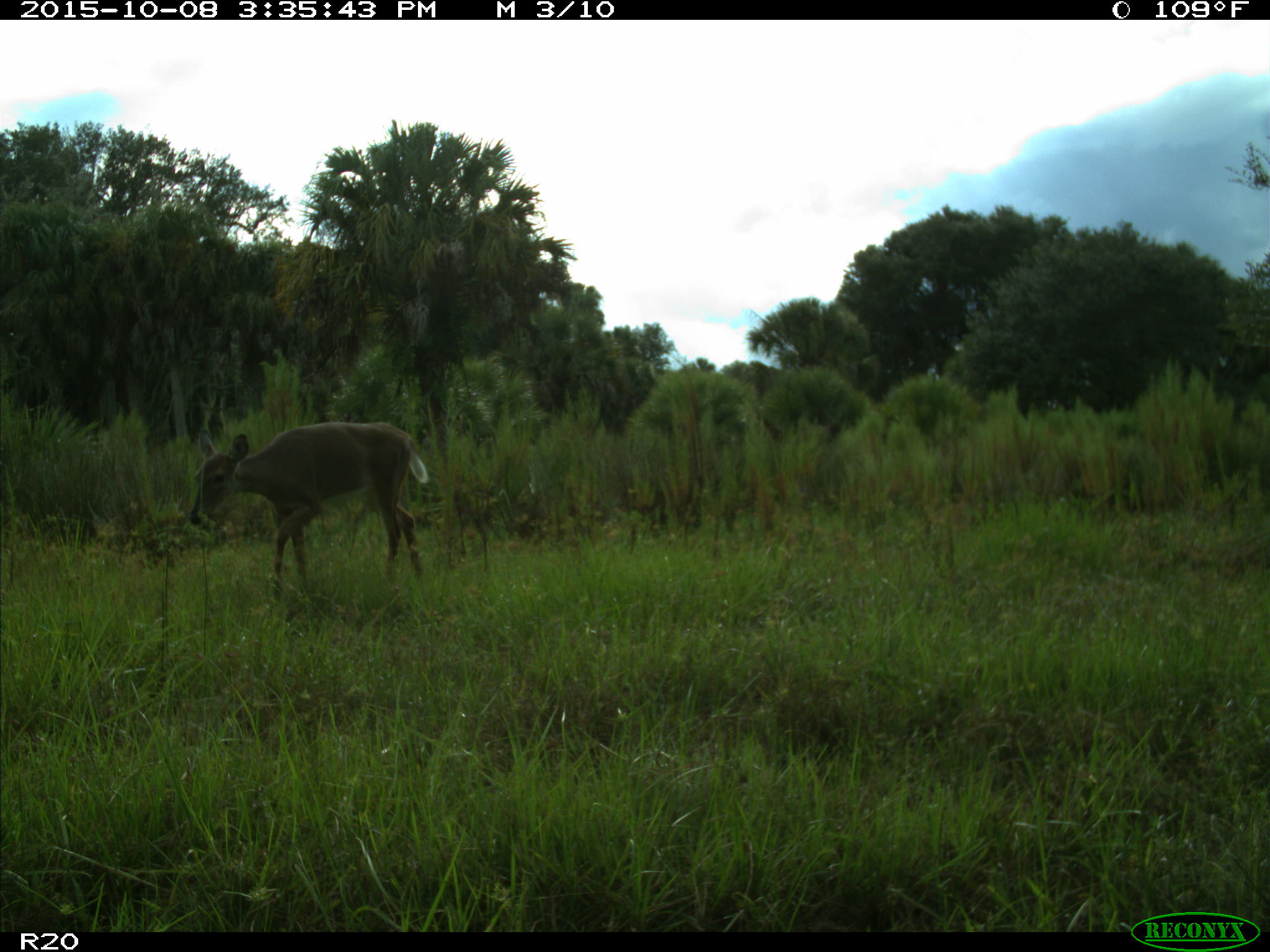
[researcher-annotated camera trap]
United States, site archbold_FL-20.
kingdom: Animalia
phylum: Chordata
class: Mammalia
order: Artiodactyla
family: Cervidae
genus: Odocoileus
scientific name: Odocoileus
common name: deer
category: unidentified deer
Unidentified deer (deer) (Odocoileus).